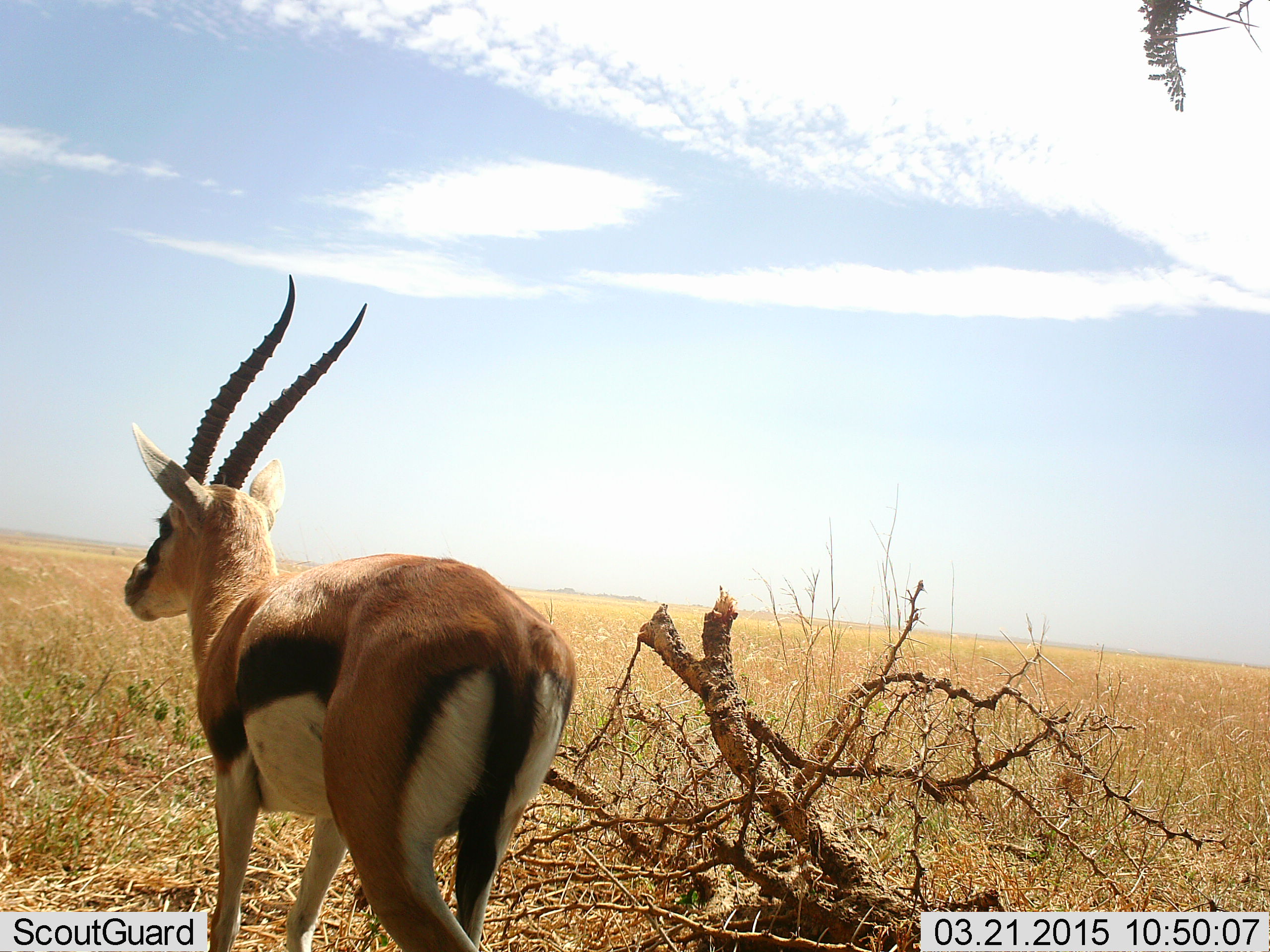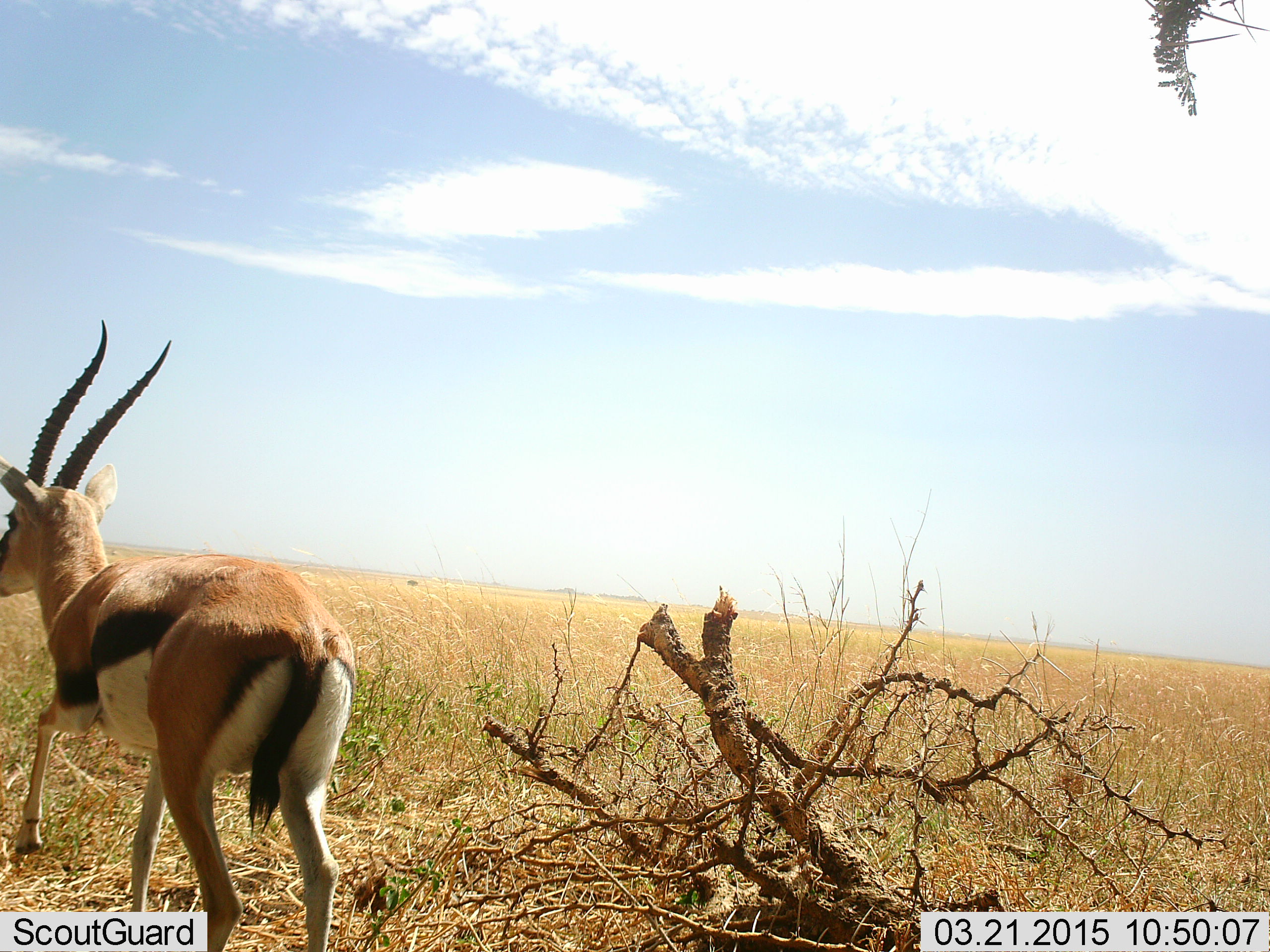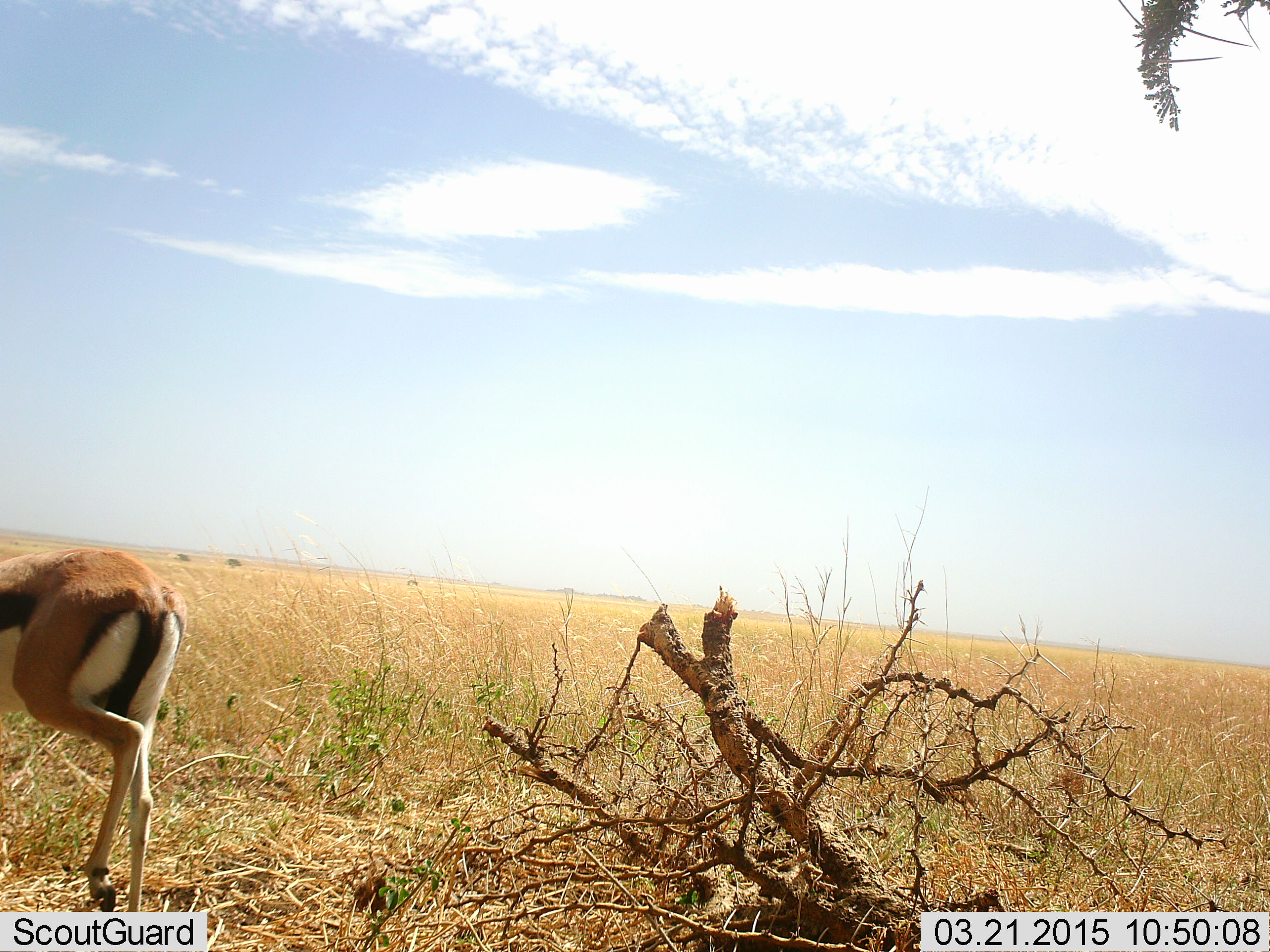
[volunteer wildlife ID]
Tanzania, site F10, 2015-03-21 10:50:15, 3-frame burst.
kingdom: Animalia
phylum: Chordata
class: Mammalia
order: Artiodactyla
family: Bovidae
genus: Eudorcas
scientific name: Eudorcas thomsonii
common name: thomson's gazelle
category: gazellethomsons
Gazellethomsons (thomson's gazelle) (Eudorcas thomsonii), count 1. Behavior (volunteer vote fractions): standing 10%, resting 0%, moving 90%, interacting 10%. Young present (vote fraction): 0%. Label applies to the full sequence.